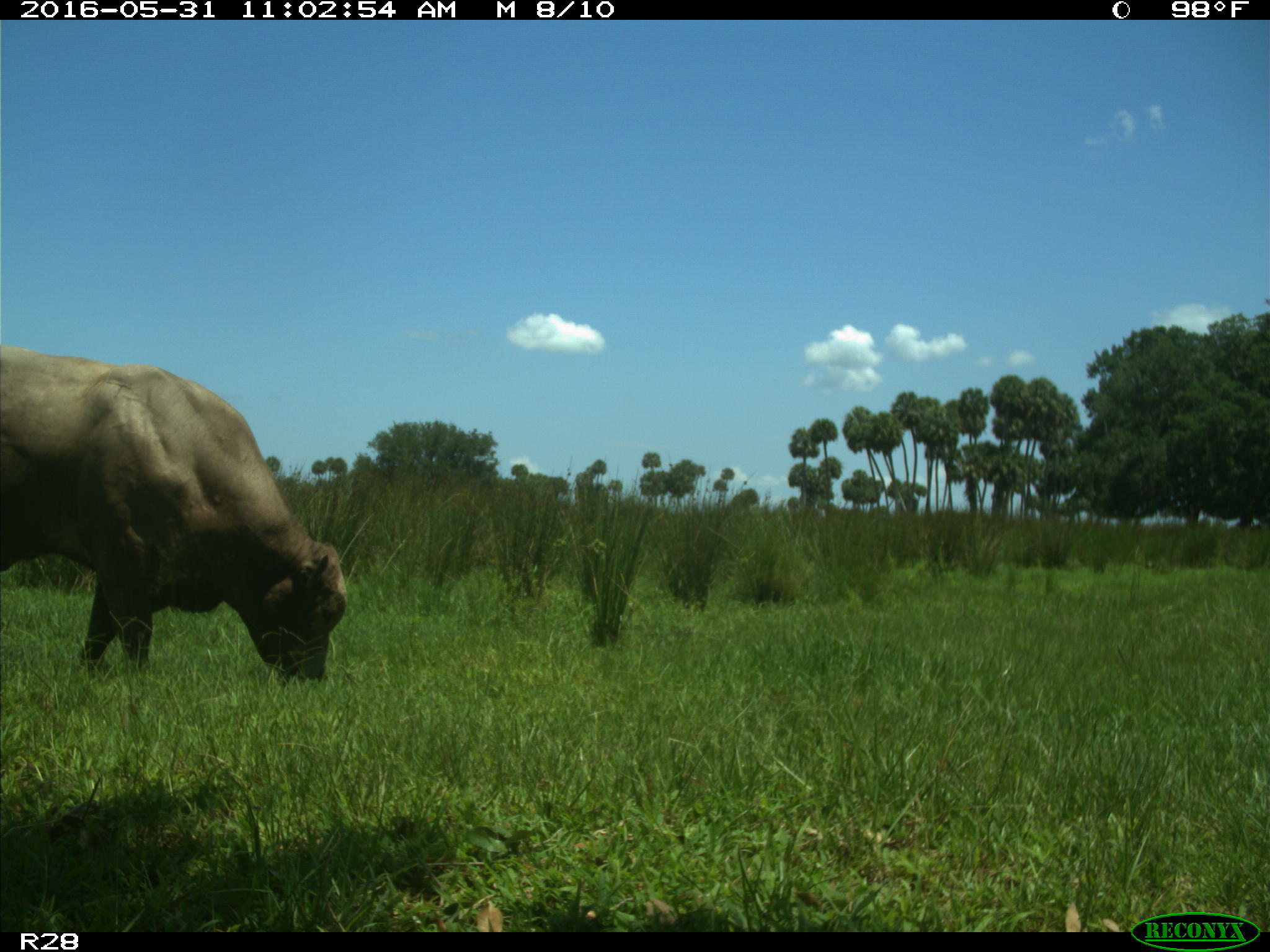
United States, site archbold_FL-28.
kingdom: Animalia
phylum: Chordata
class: Mammalia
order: Artiodactyla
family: Bovidae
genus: Bos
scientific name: Bos taurus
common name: domestic cow